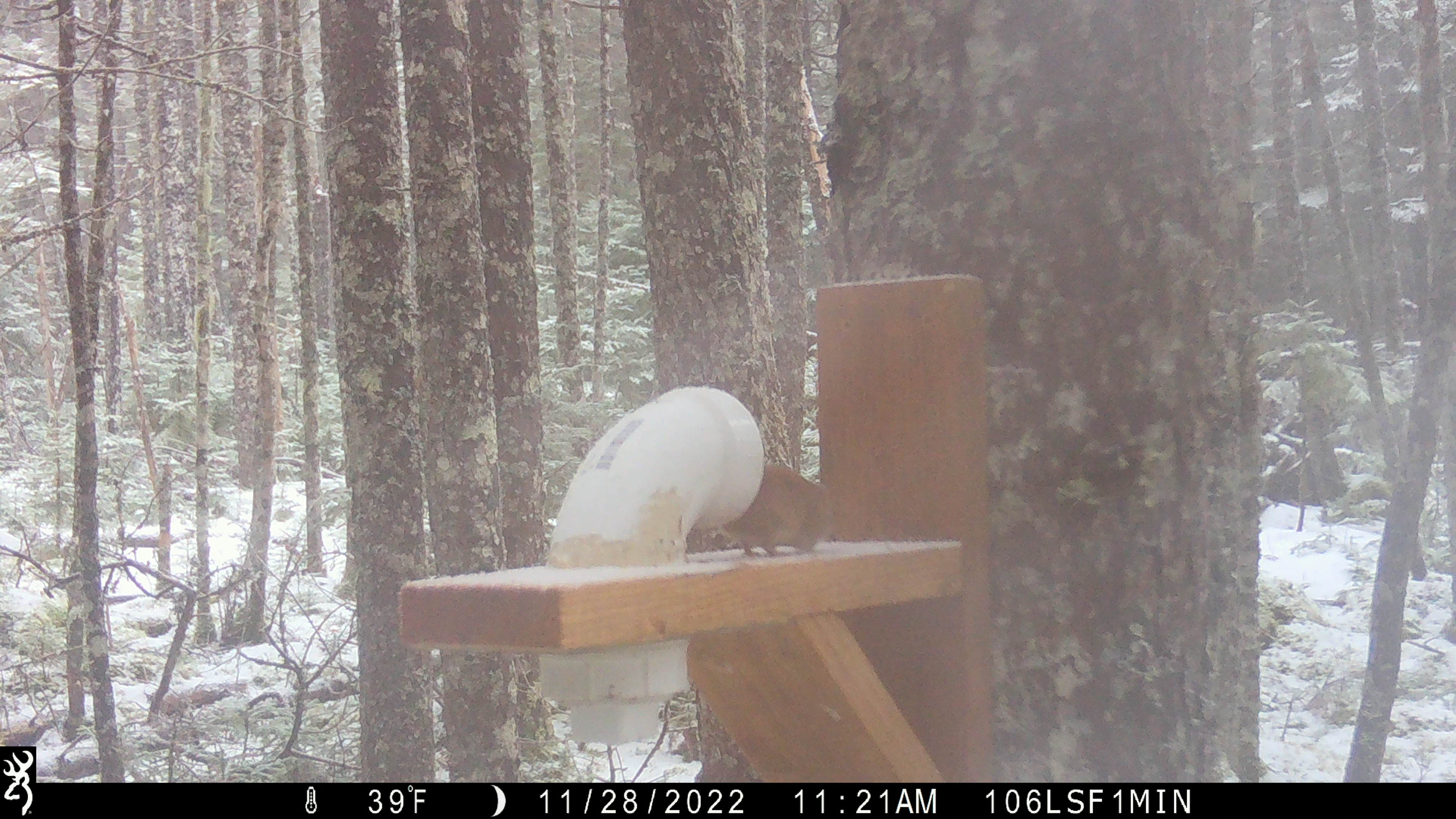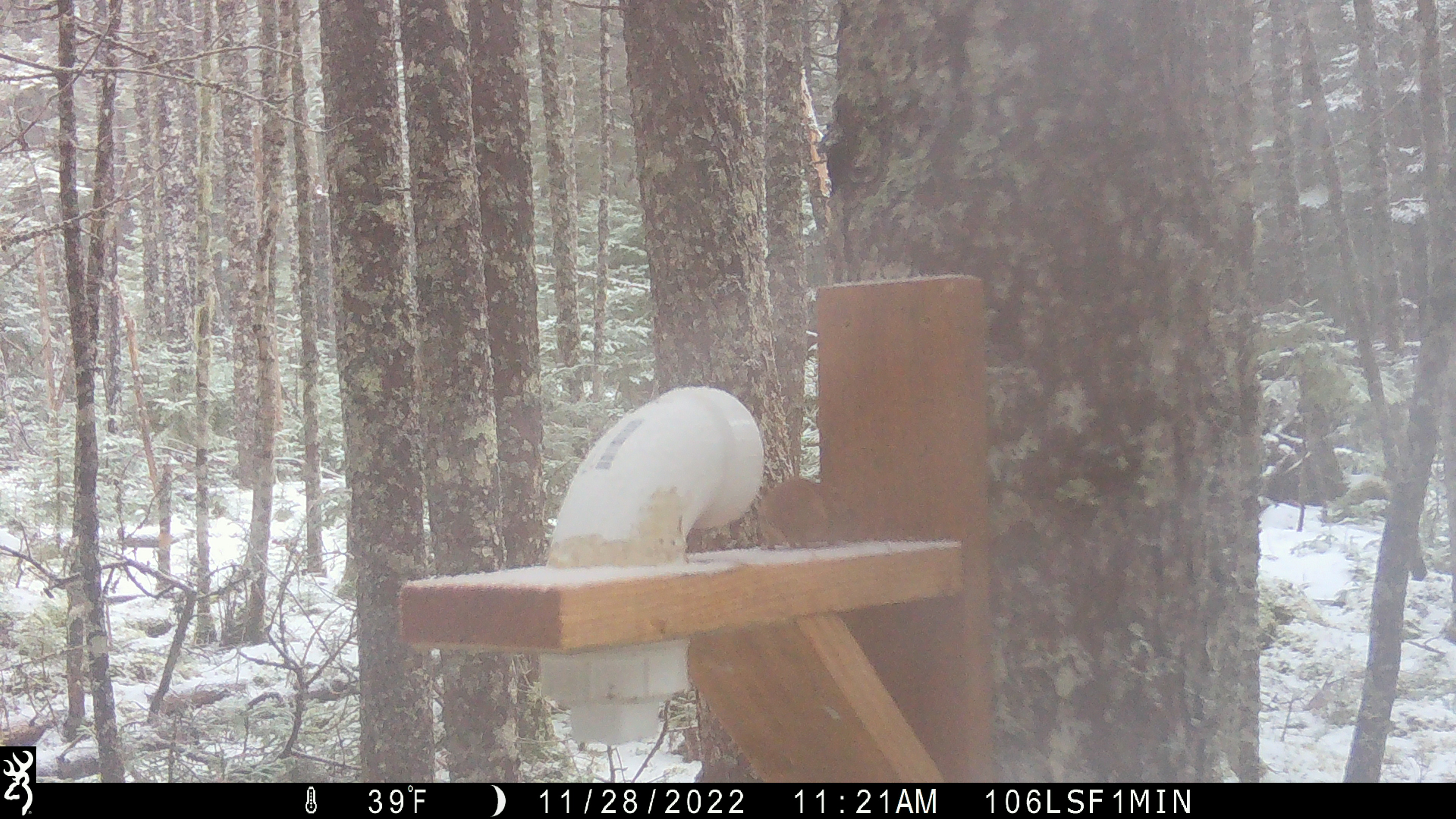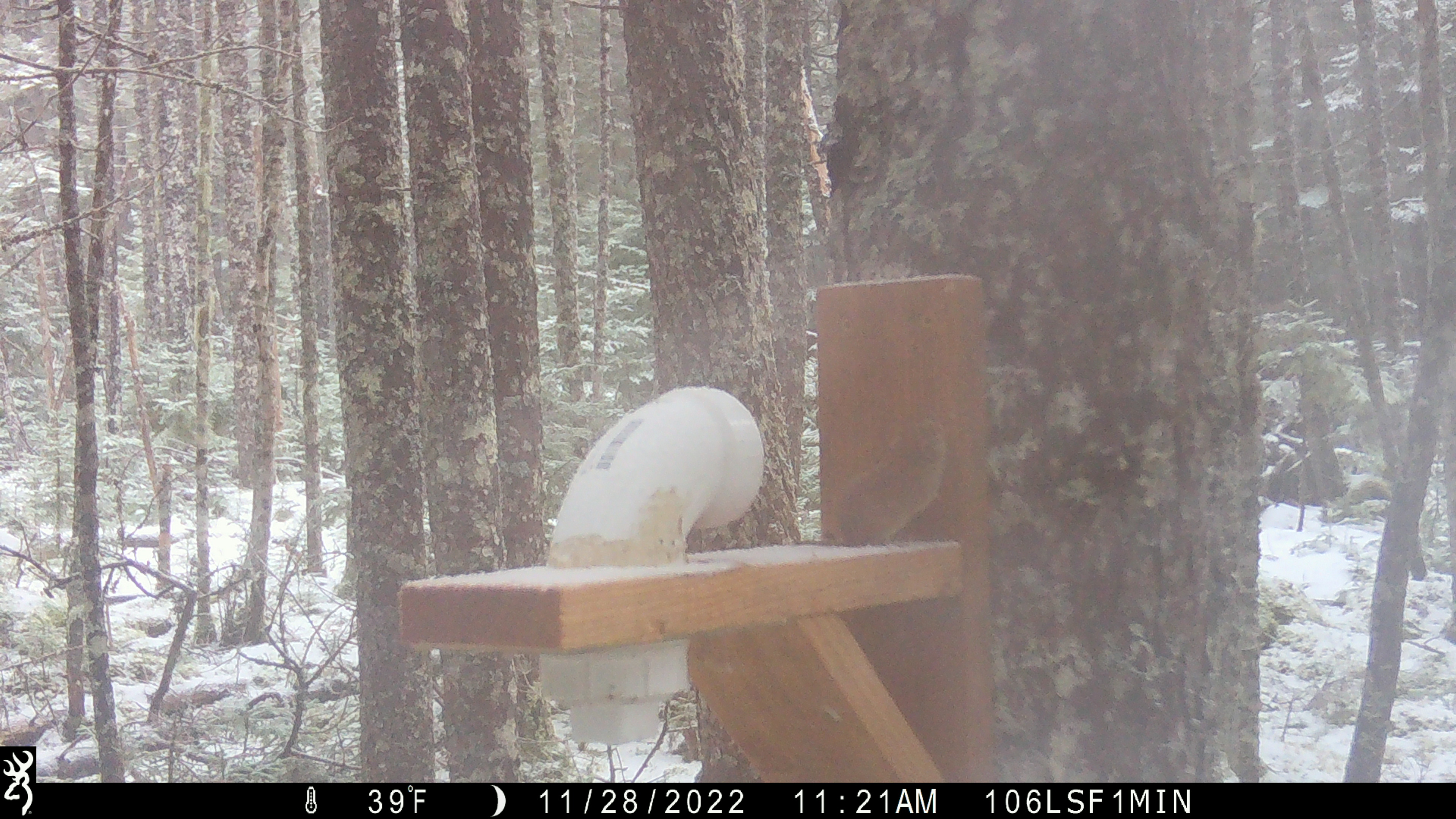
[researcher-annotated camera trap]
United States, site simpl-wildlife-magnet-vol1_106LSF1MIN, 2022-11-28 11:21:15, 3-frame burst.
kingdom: Animalia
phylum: Chordata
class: Mammalia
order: Rodentia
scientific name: Rodentia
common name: mouse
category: mouse sp.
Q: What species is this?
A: Mouse sp. (mouse) (Rodentia).